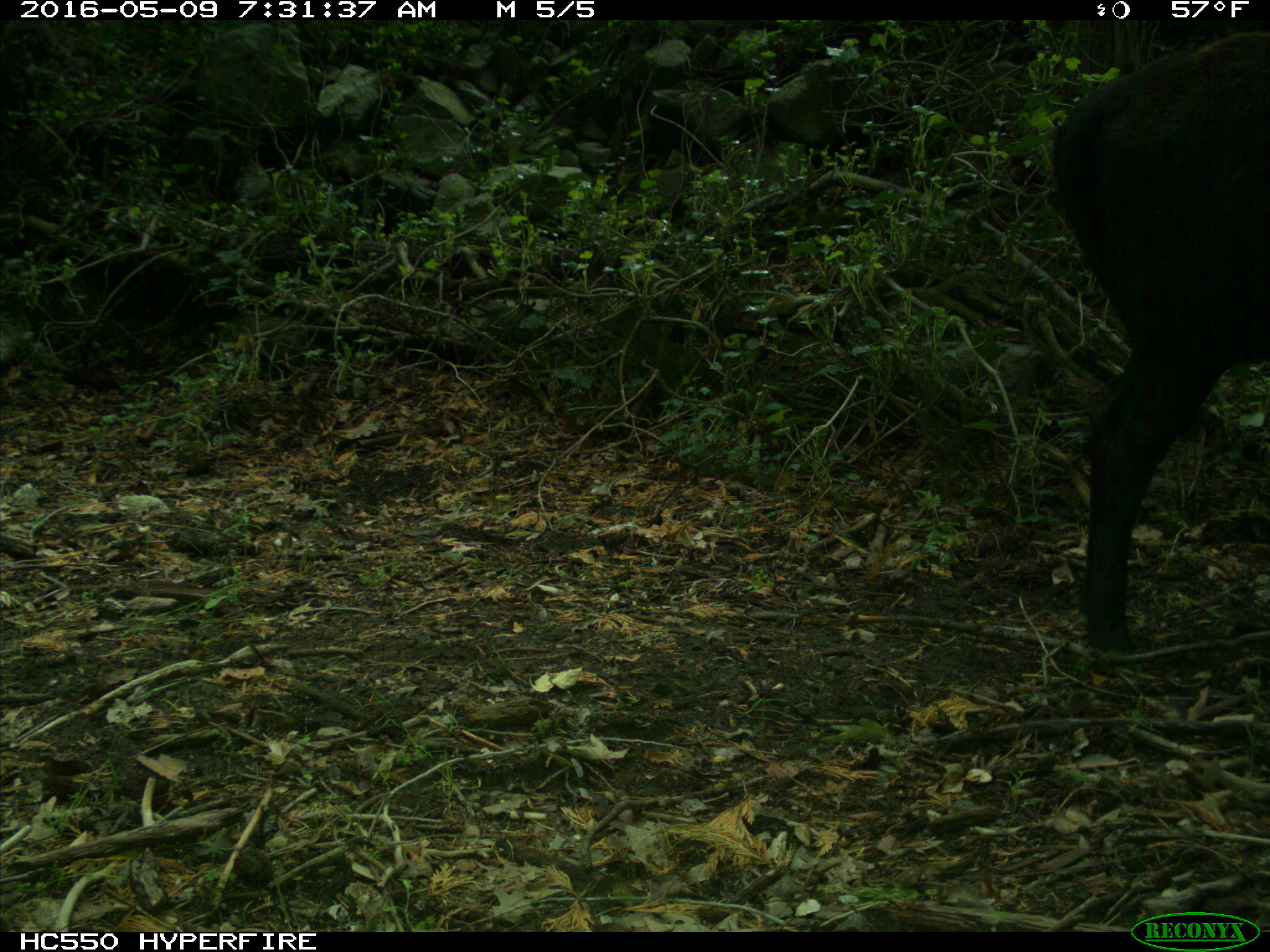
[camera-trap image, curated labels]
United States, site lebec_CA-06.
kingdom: Animalia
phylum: Chordata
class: Mammalia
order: Artiodactyla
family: Bovidae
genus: Bos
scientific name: Bos taurus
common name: domestic cow